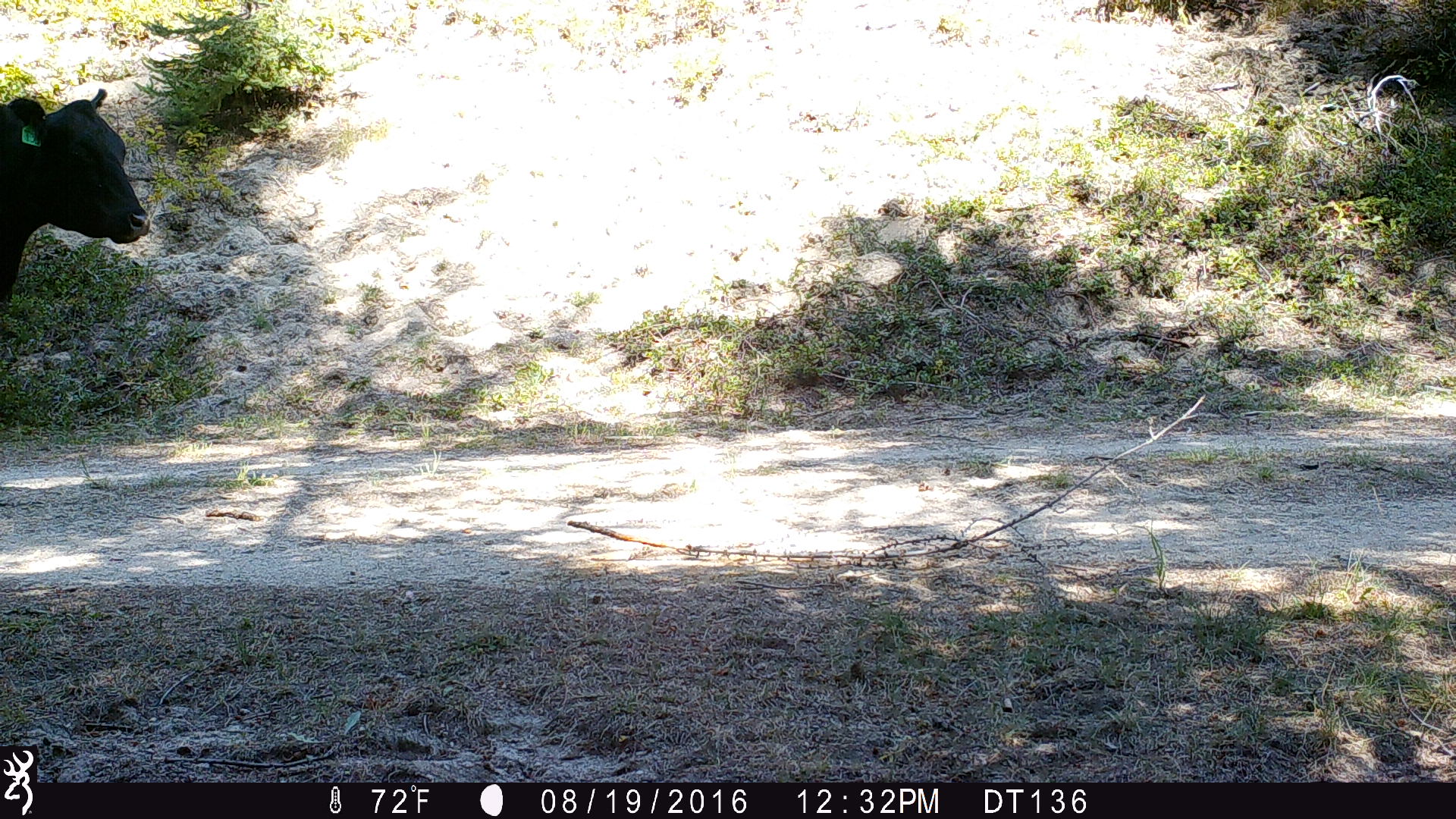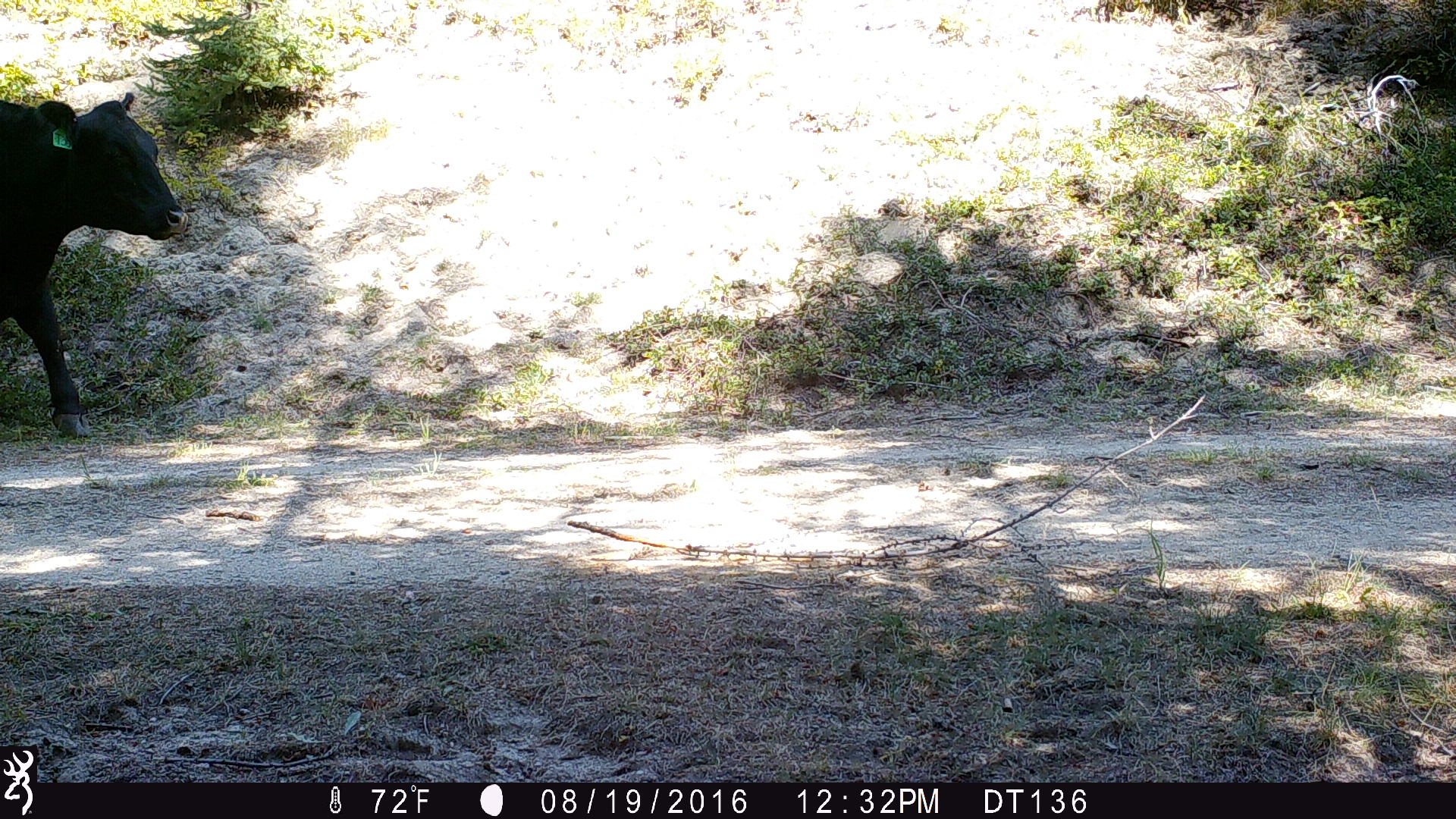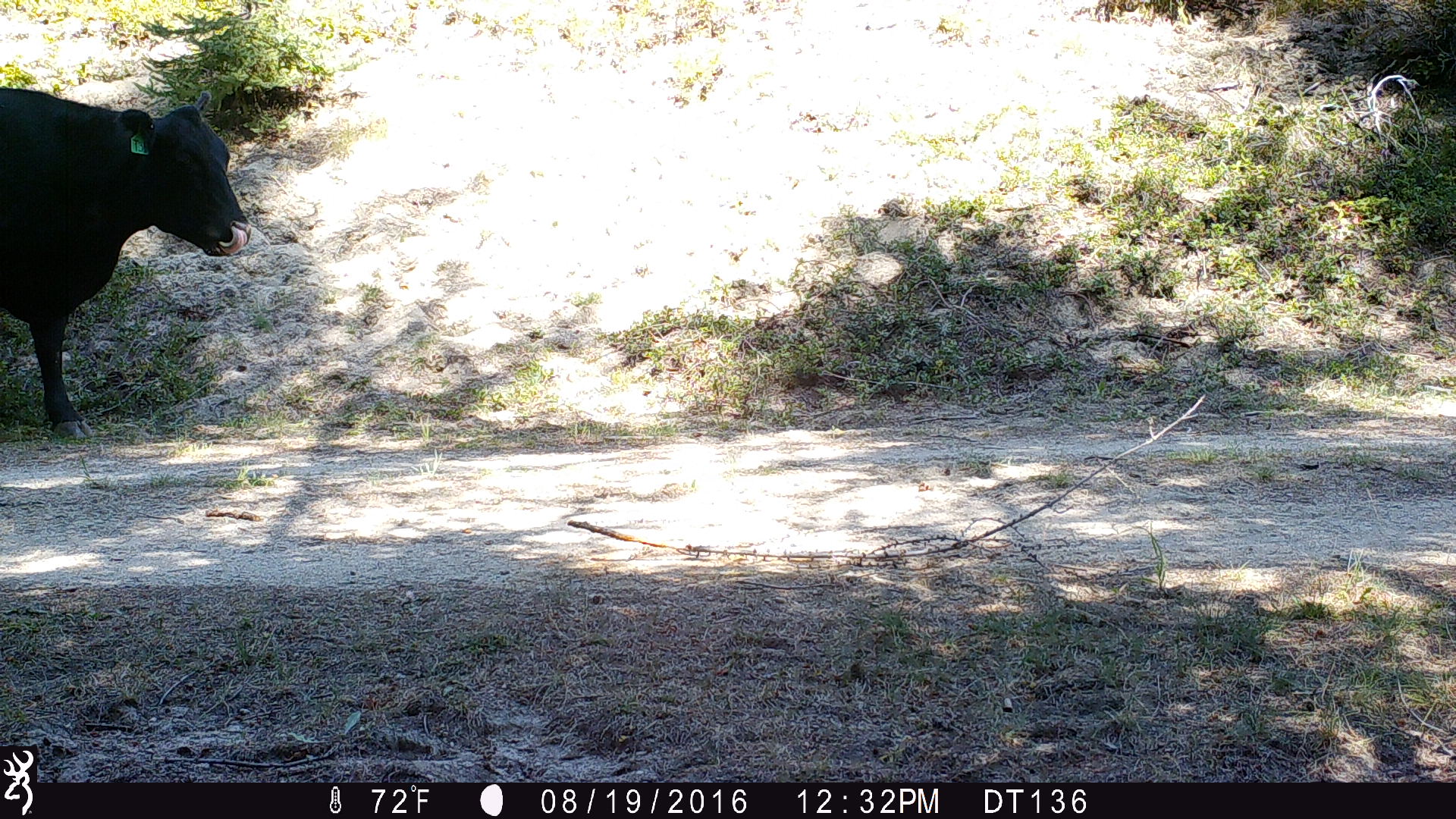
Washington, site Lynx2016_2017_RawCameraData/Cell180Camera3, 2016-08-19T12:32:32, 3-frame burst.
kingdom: Animalia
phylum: Chordata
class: Mammalia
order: Artiodactyla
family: Bovidae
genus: Bos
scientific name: Bos taurus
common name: domestic cattle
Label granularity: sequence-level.